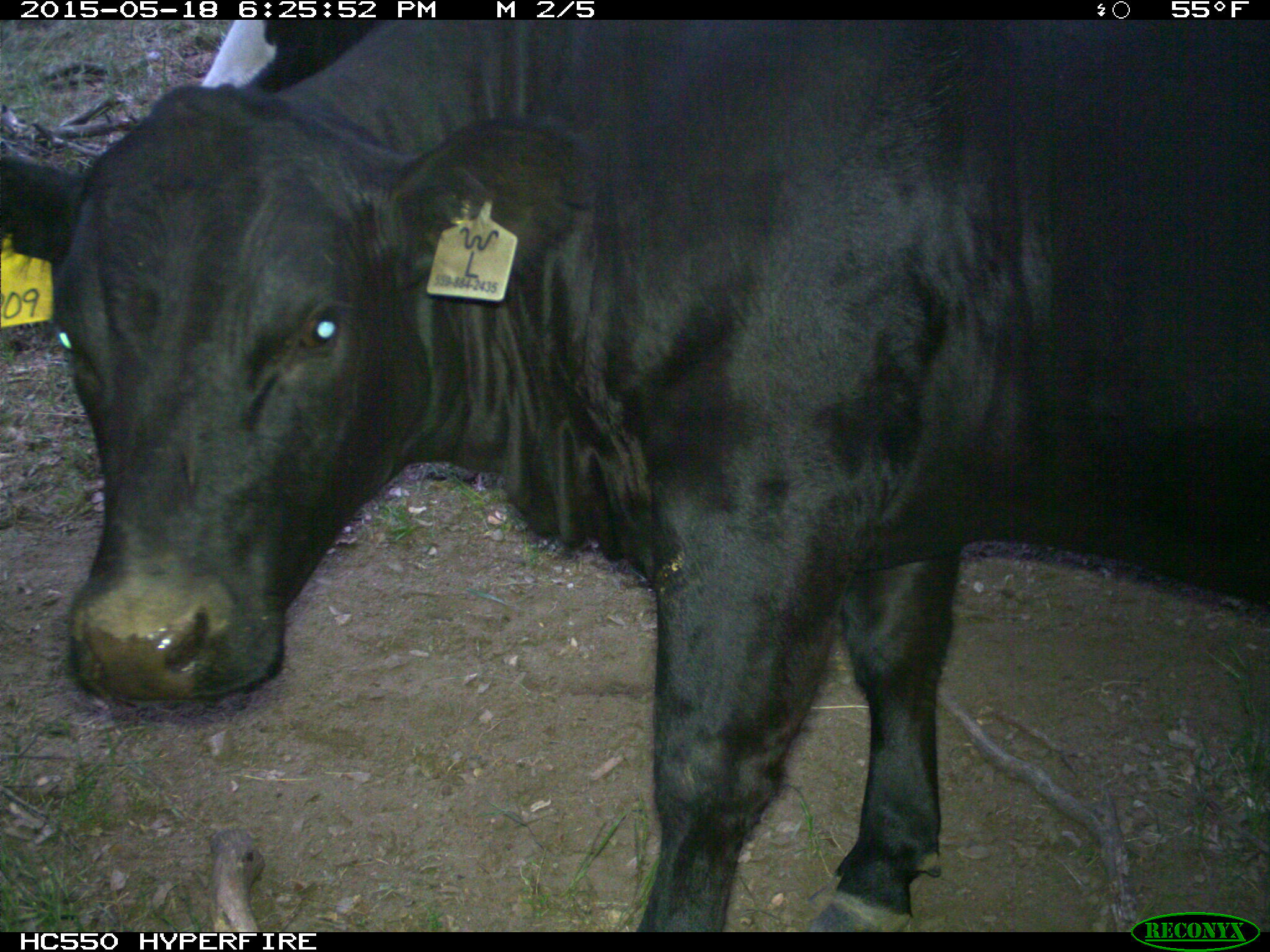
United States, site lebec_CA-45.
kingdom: Animalia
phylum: Chordata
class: Mammalia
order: Artiodactyla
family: Bovidae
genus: Bos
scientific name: Bos taurus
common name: domestic cow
Bos taurus (domestic cow).